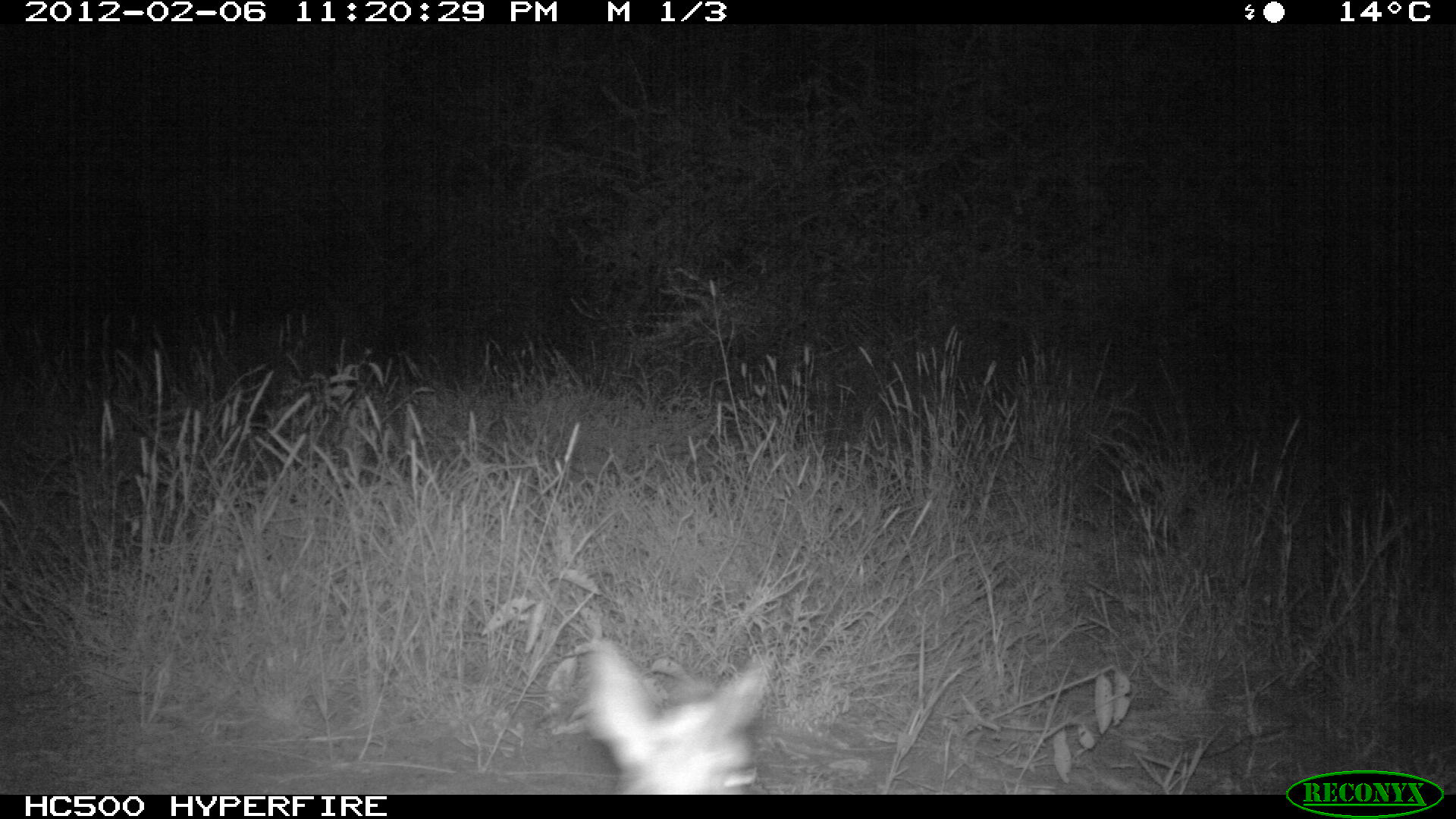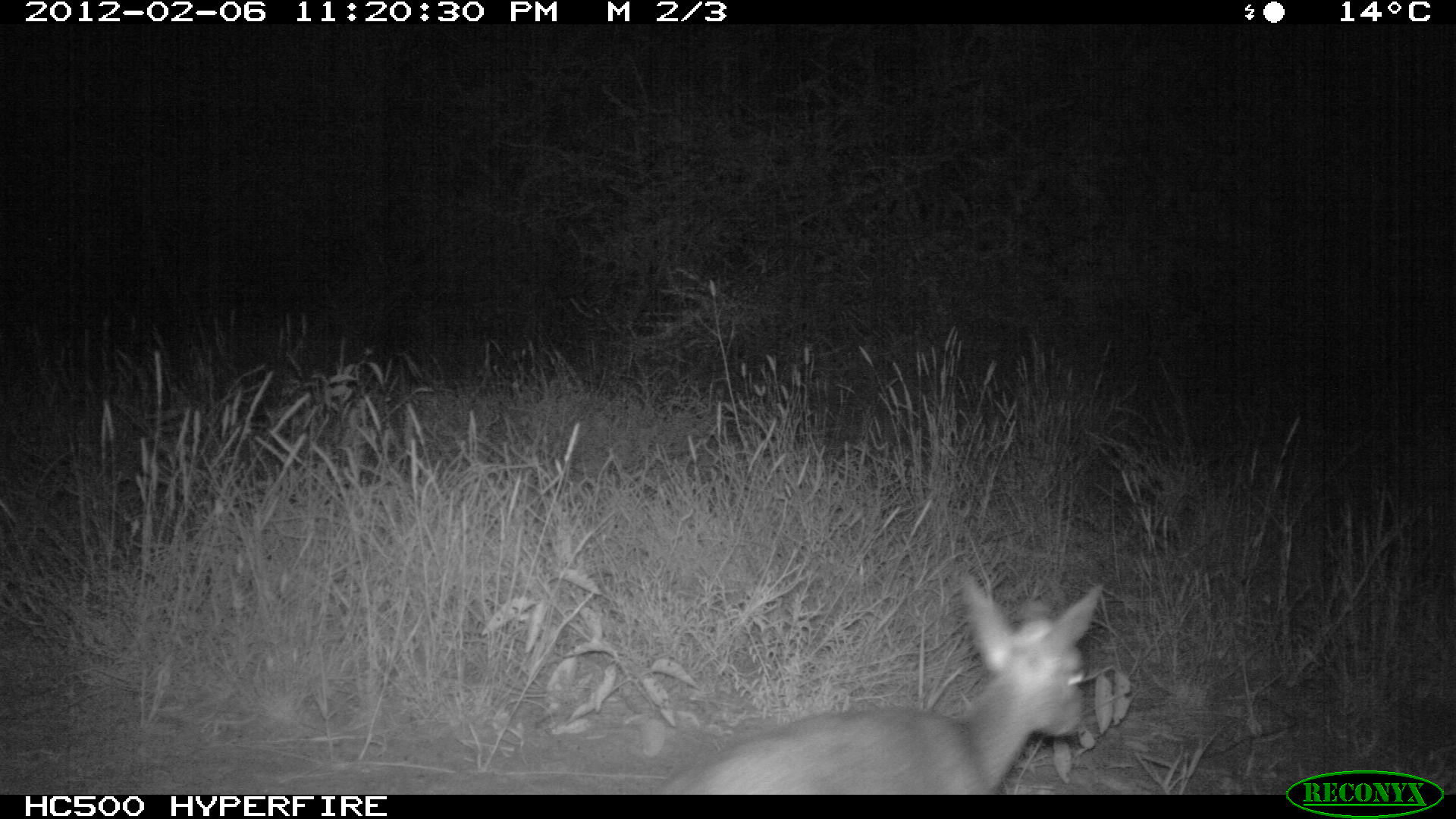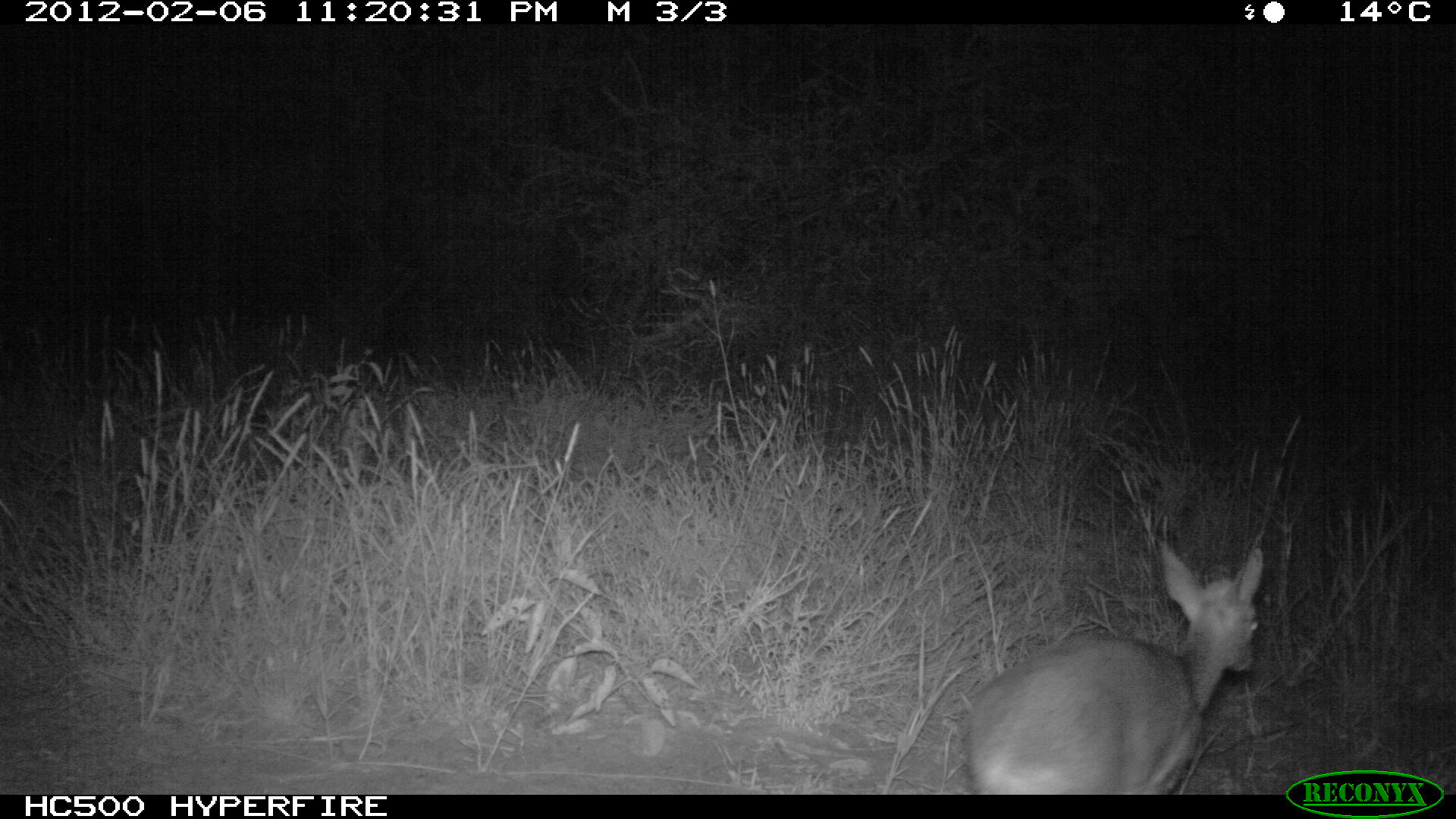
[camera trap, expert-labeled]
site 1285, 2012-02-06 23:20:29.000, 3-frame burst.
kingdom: Animalia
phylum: Chordata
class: Mammalia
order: Artiodactyla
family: Bovidae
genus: Madoqua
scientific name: Madoqua guentheri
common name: günther's dik-dik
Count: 1.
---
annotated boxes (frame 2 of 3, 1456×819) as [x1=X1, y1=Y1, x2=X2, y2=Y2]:
madoqua guentheri: [x1=656, y1=569, x2=1105, y2=794]